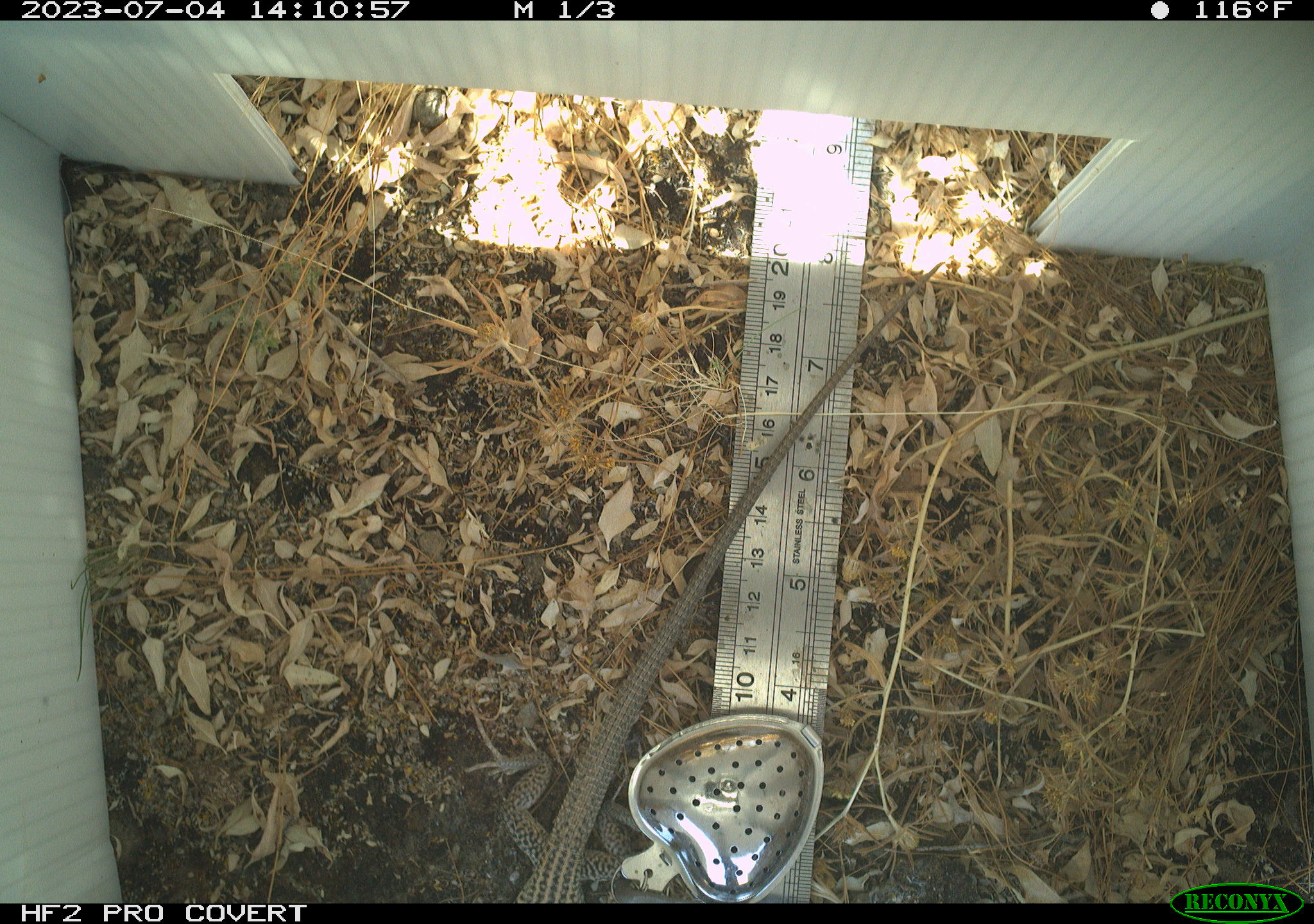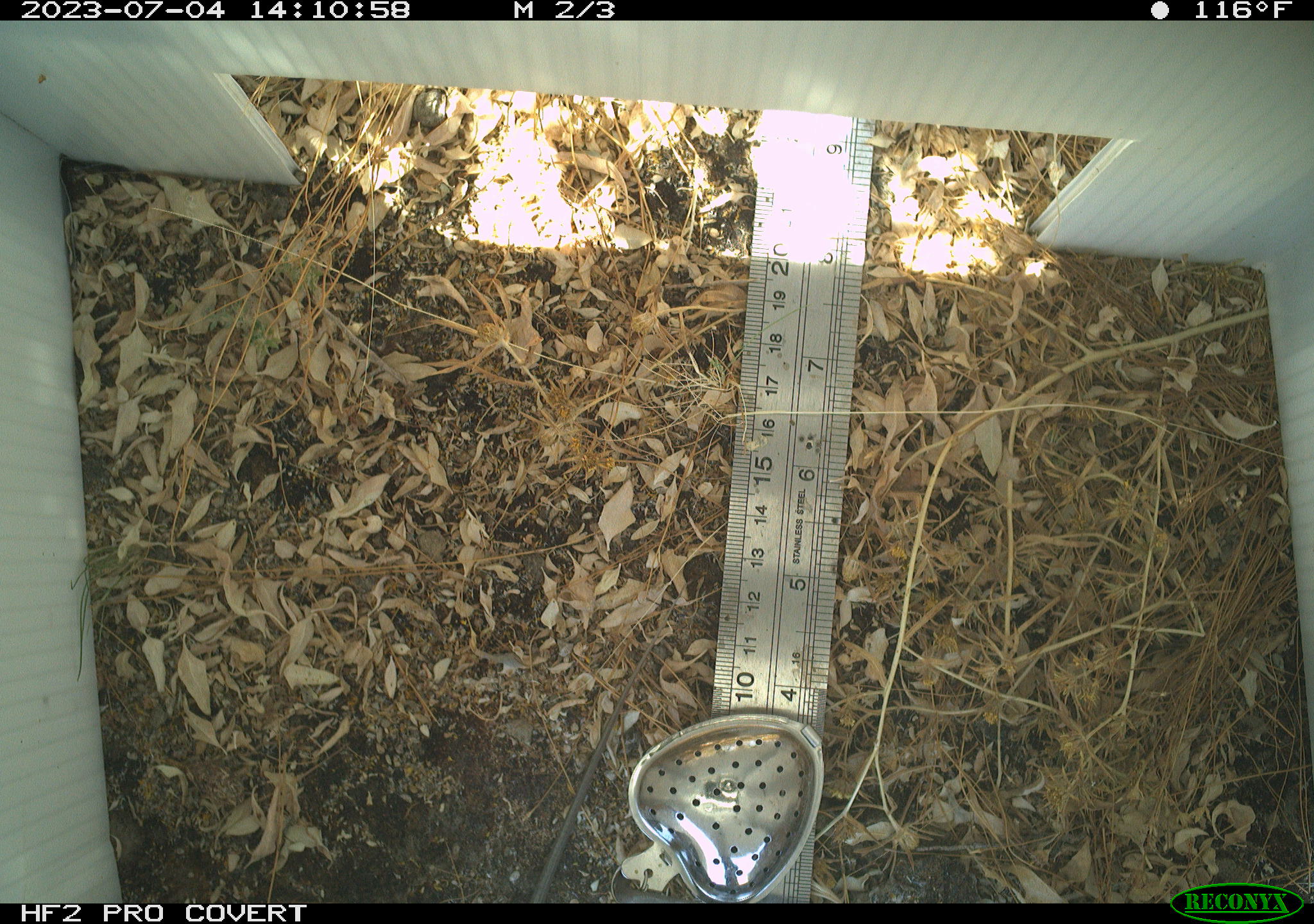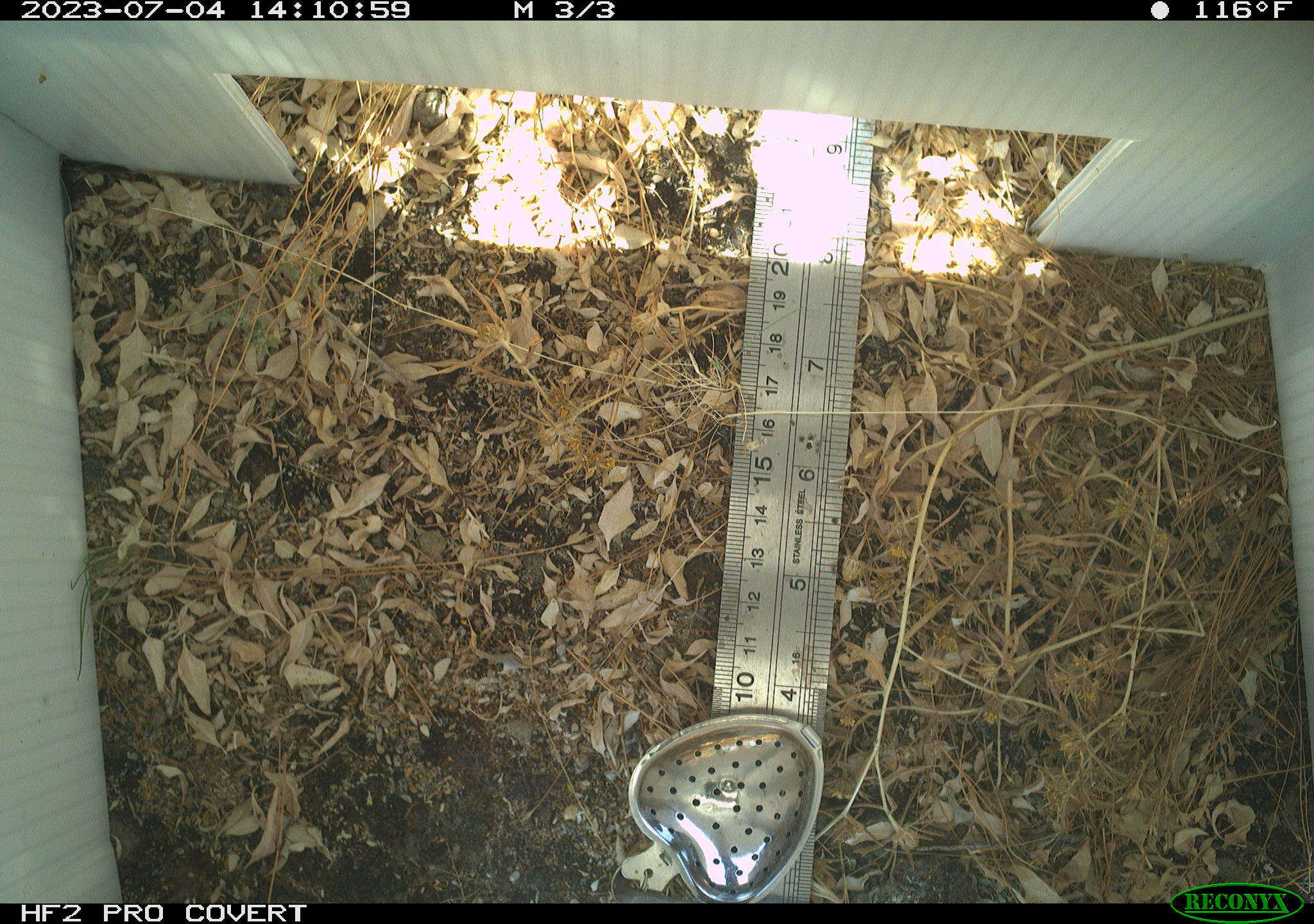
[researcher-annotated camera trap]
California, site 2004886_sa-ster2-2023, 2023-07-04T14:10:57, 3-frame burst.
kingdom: Animalia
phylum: Chordata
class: Reptilia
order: Squamata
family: Teiidae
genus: Aspidoscelis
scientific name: Aspidoscelis tigris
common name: western whiptail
Western whiptail (Aspidoscelis tigris).